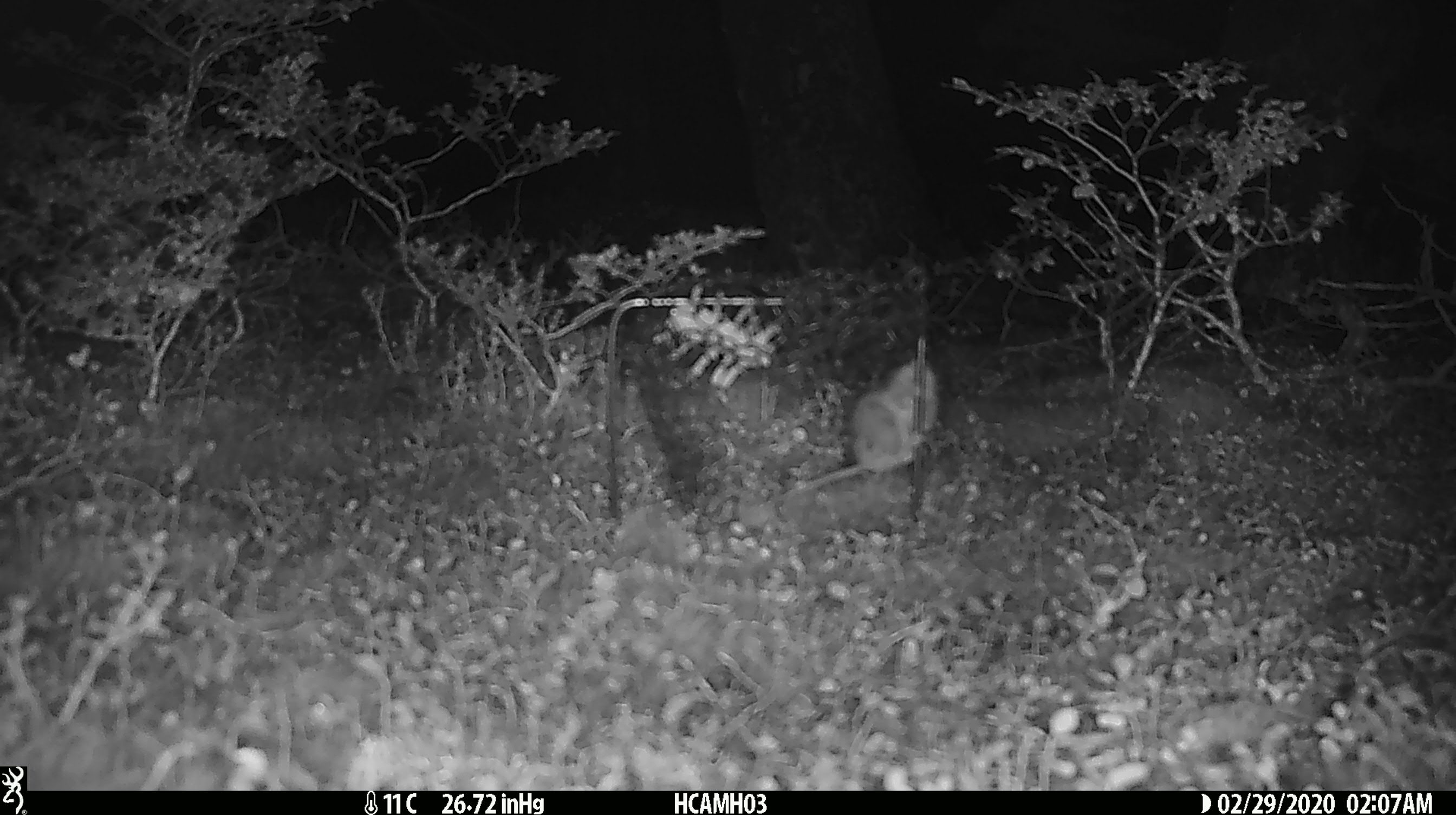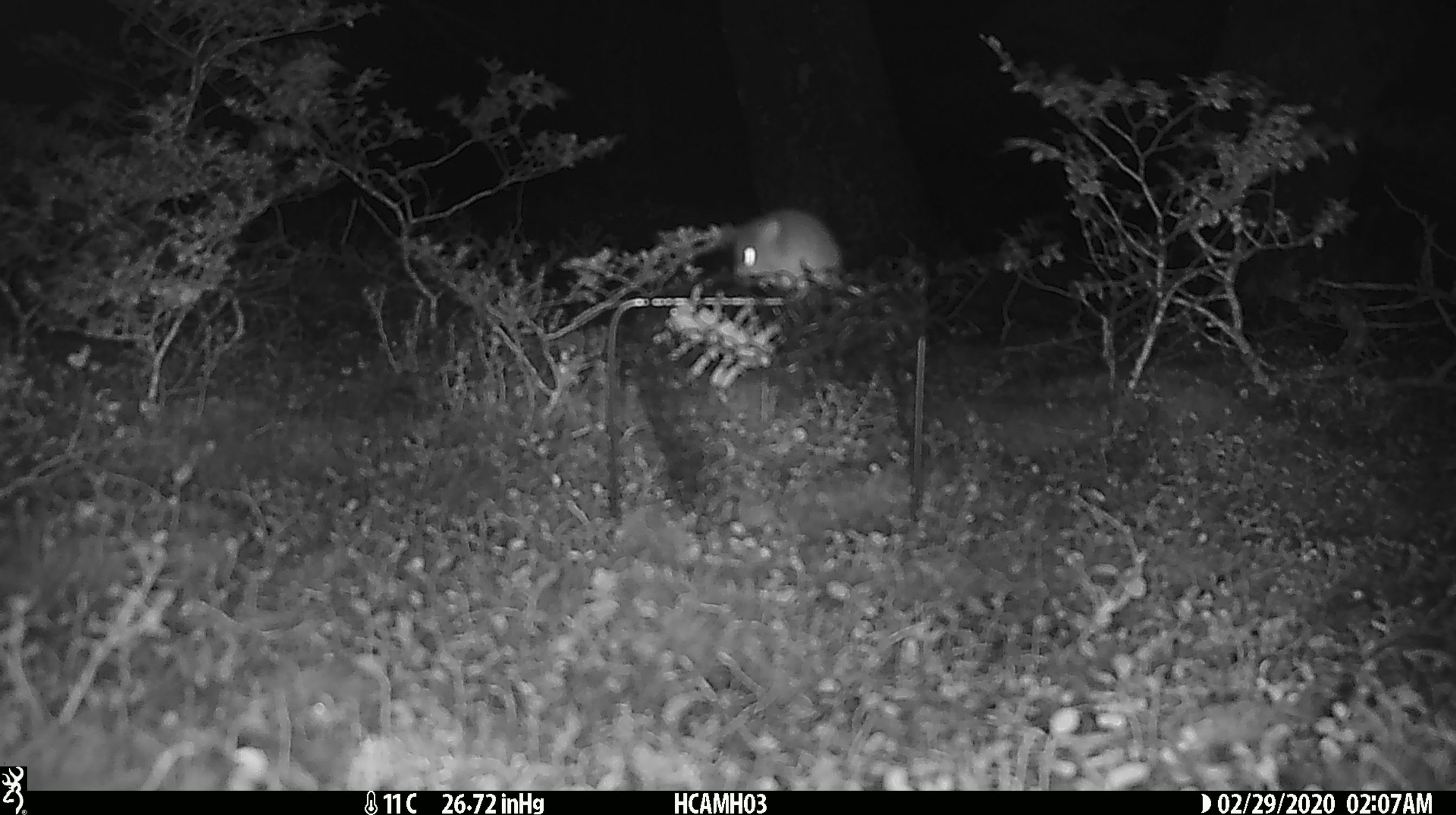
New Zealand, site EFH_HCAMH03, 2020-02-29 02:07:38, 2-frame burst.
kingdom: Animalia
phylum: Chordata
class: Mammalia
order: Rodentia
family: Muridae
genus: Mus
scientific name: Mus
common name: mouse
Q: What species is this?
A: Mouse (Mus).